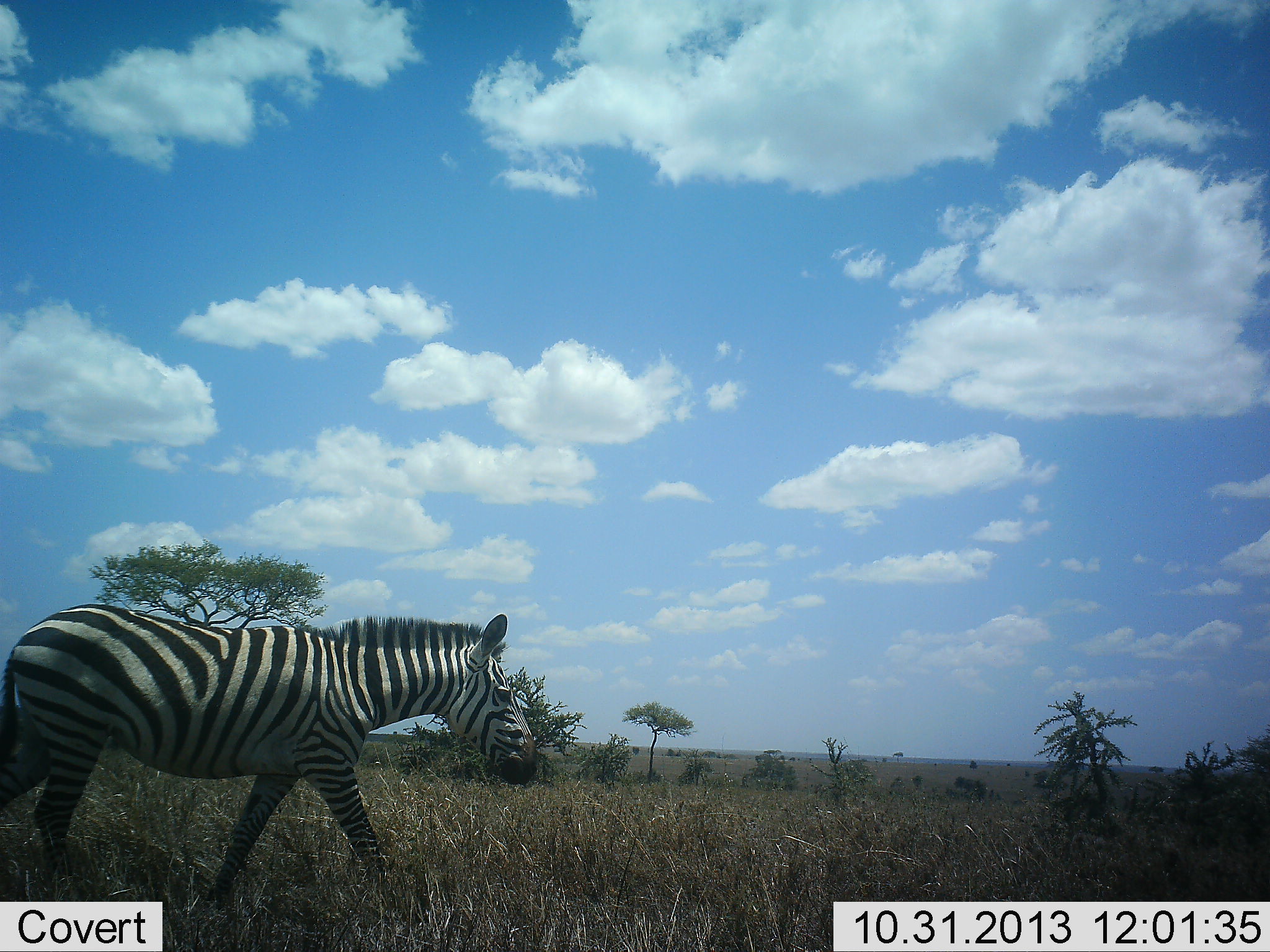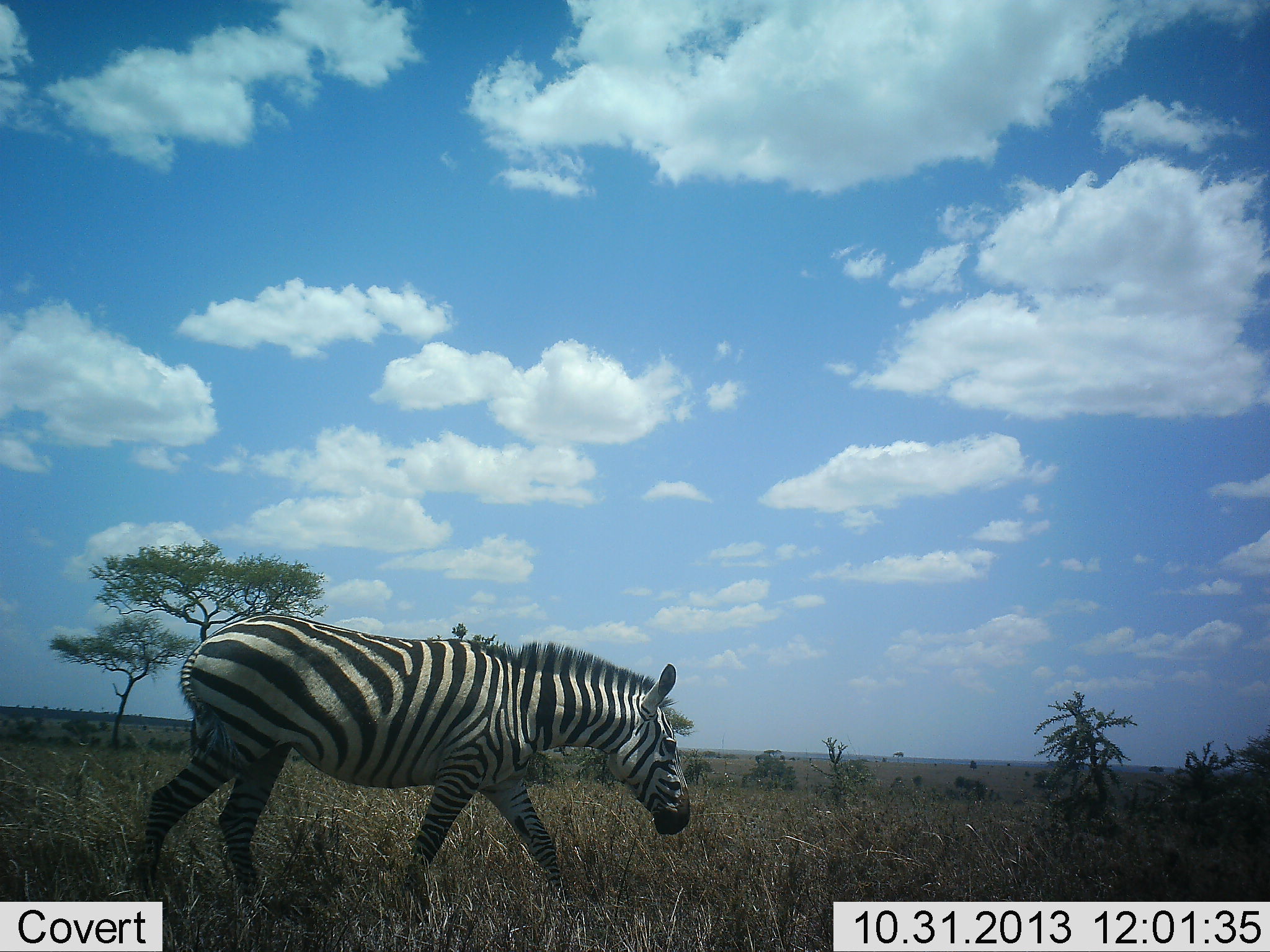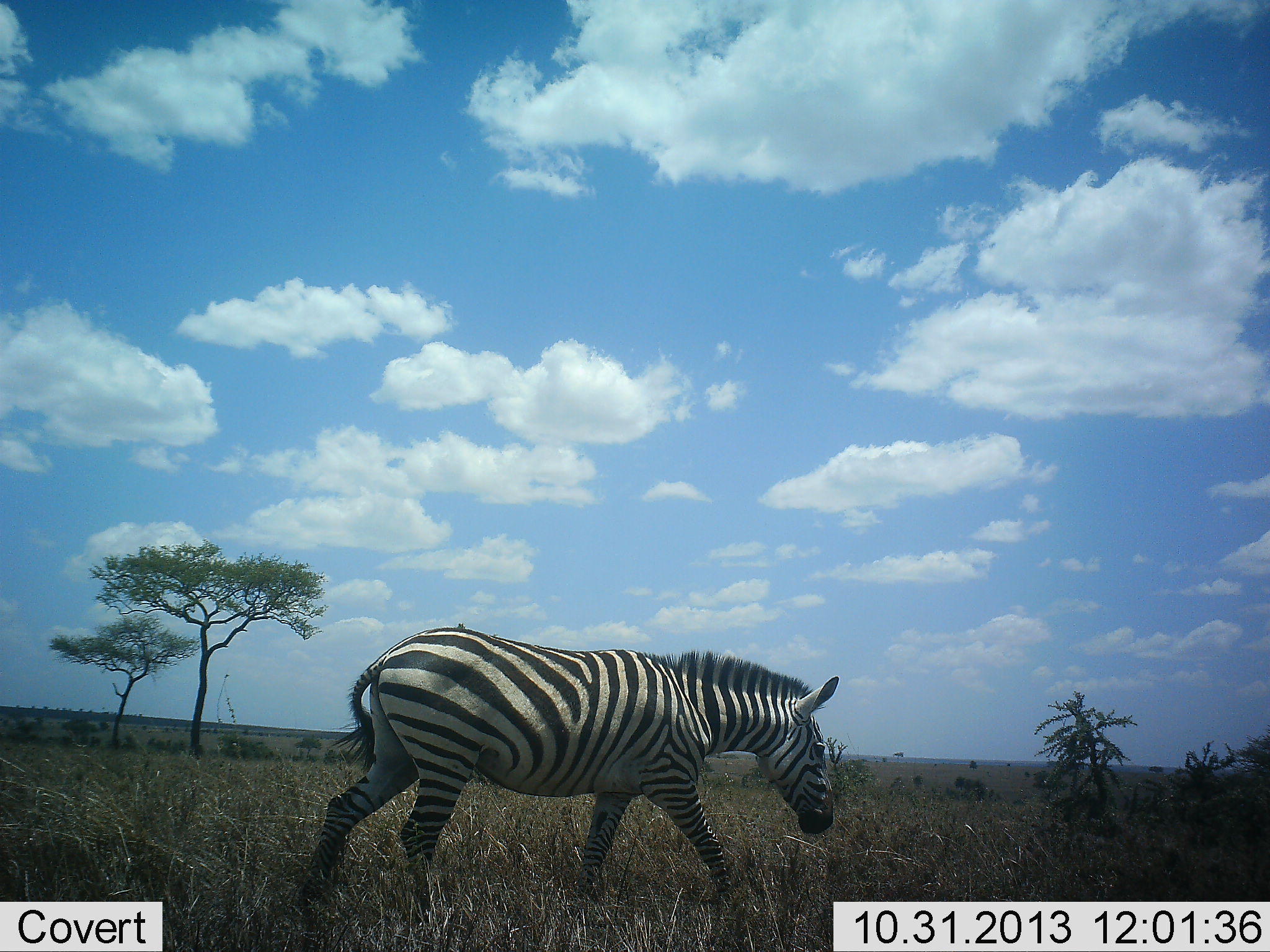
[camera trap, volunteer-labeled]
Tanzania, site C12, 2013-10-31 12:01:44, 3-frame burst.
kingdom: Animalia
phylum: Chordata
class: Mammalia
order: Perissodactyla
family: Equidae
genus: Equus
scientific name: Equus quagga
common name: plains zebra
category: zebra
Zebra (plains zebra) (Equus quagga), count 1. Behavior (volunteer vote fractions): standing 0%, resting 0%, moving 100%, interacting 0%. Young present (vote fraction): 0%. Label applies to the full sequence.